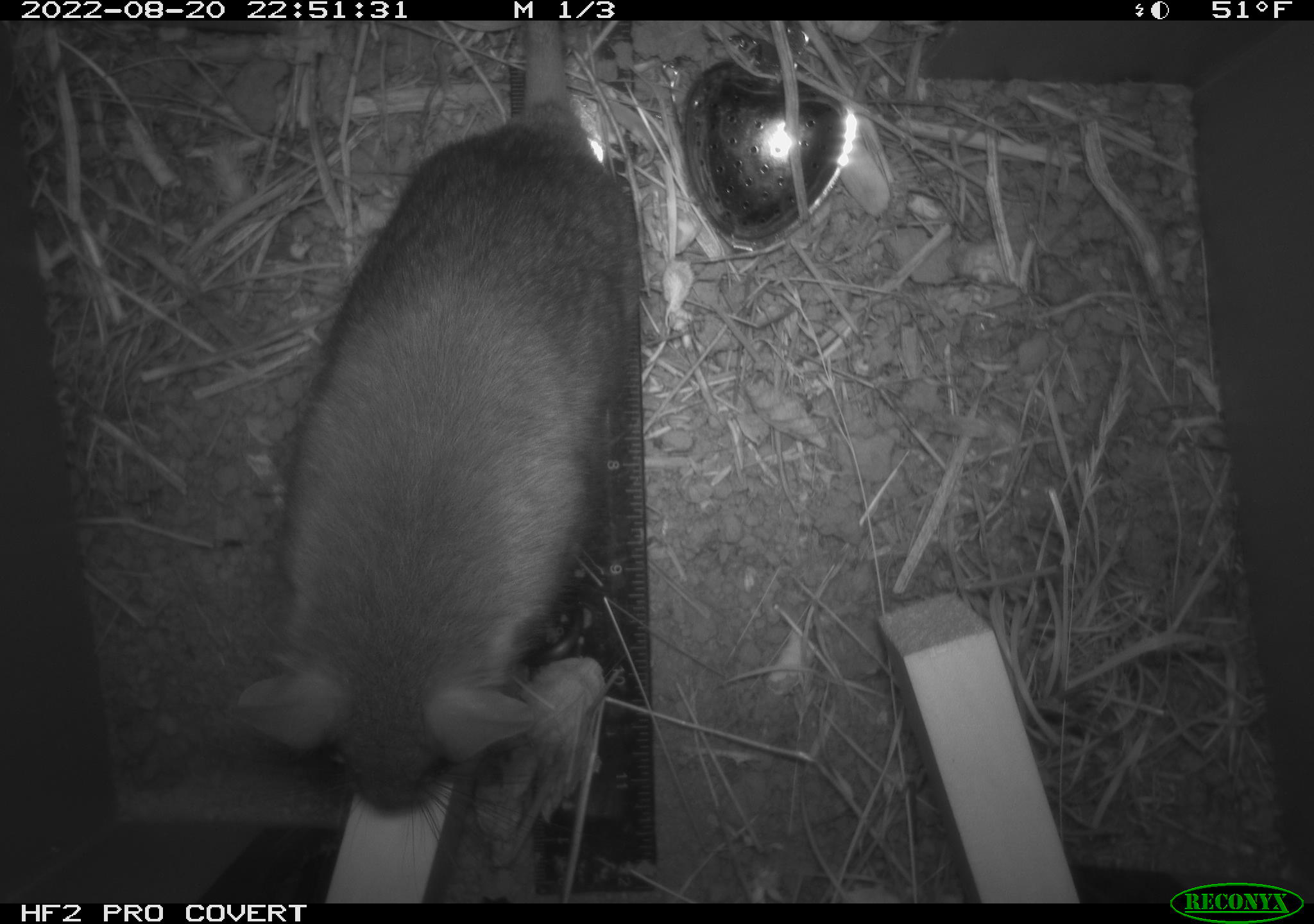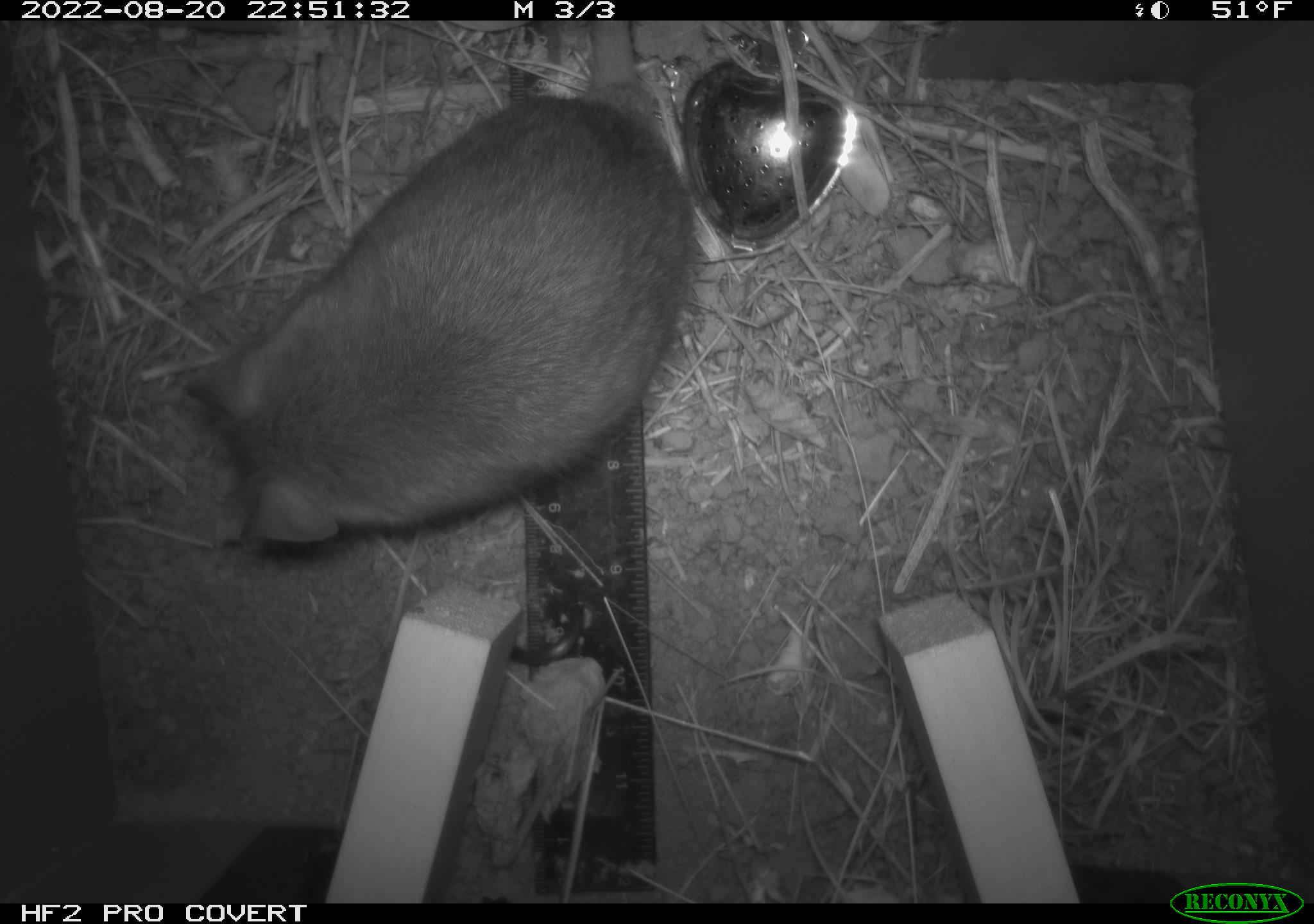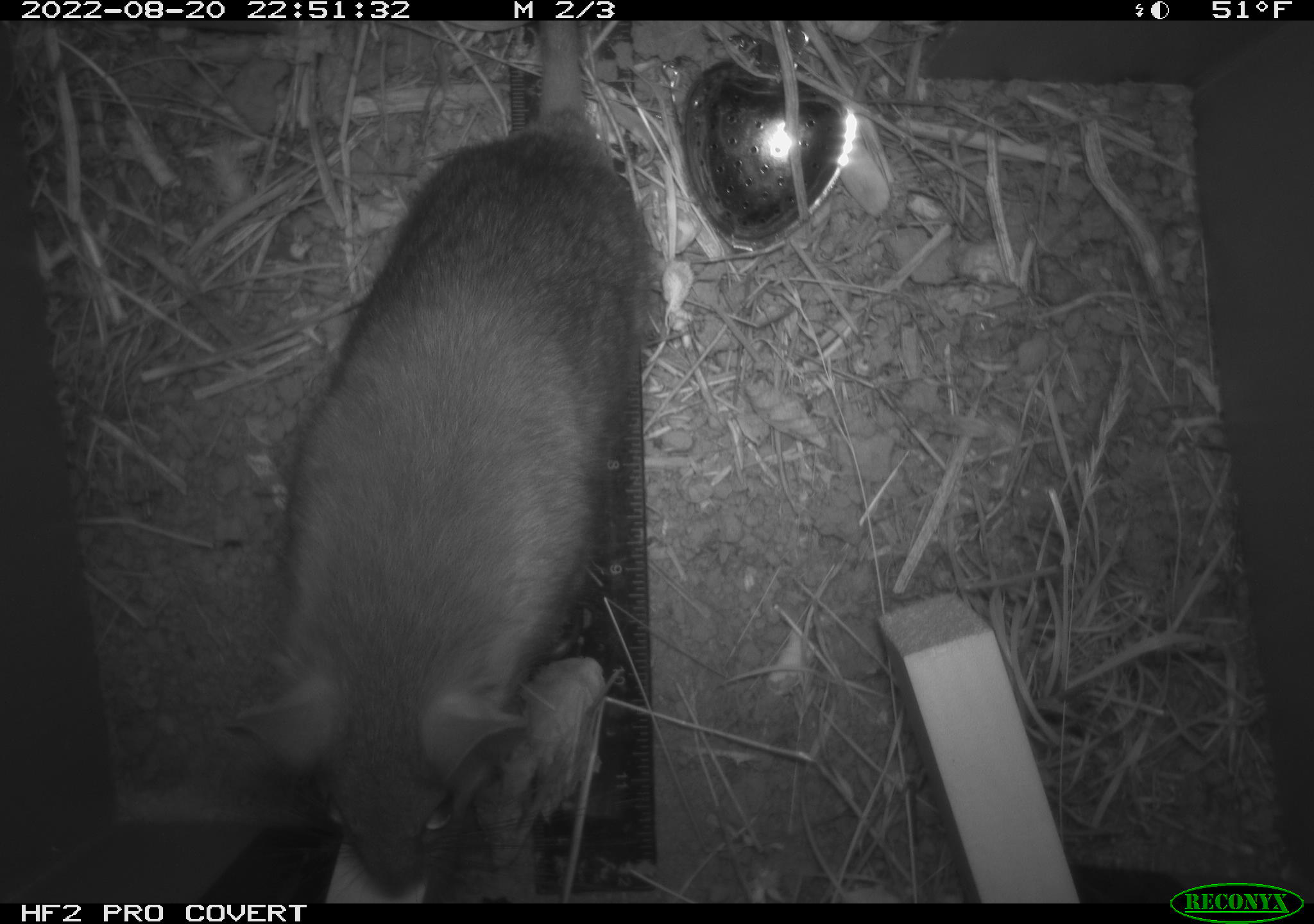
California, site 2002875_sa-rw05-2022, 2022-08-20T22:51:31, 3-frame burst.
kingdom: Animalia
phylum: Chordata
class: Mammalia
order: Rodentia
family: Cricetidae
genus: Neotoma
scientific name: Neotoma fuscipes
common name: dusky-footed woodrat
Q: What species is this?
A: Dusky-footed woodrat (Neotoma fuscipes).